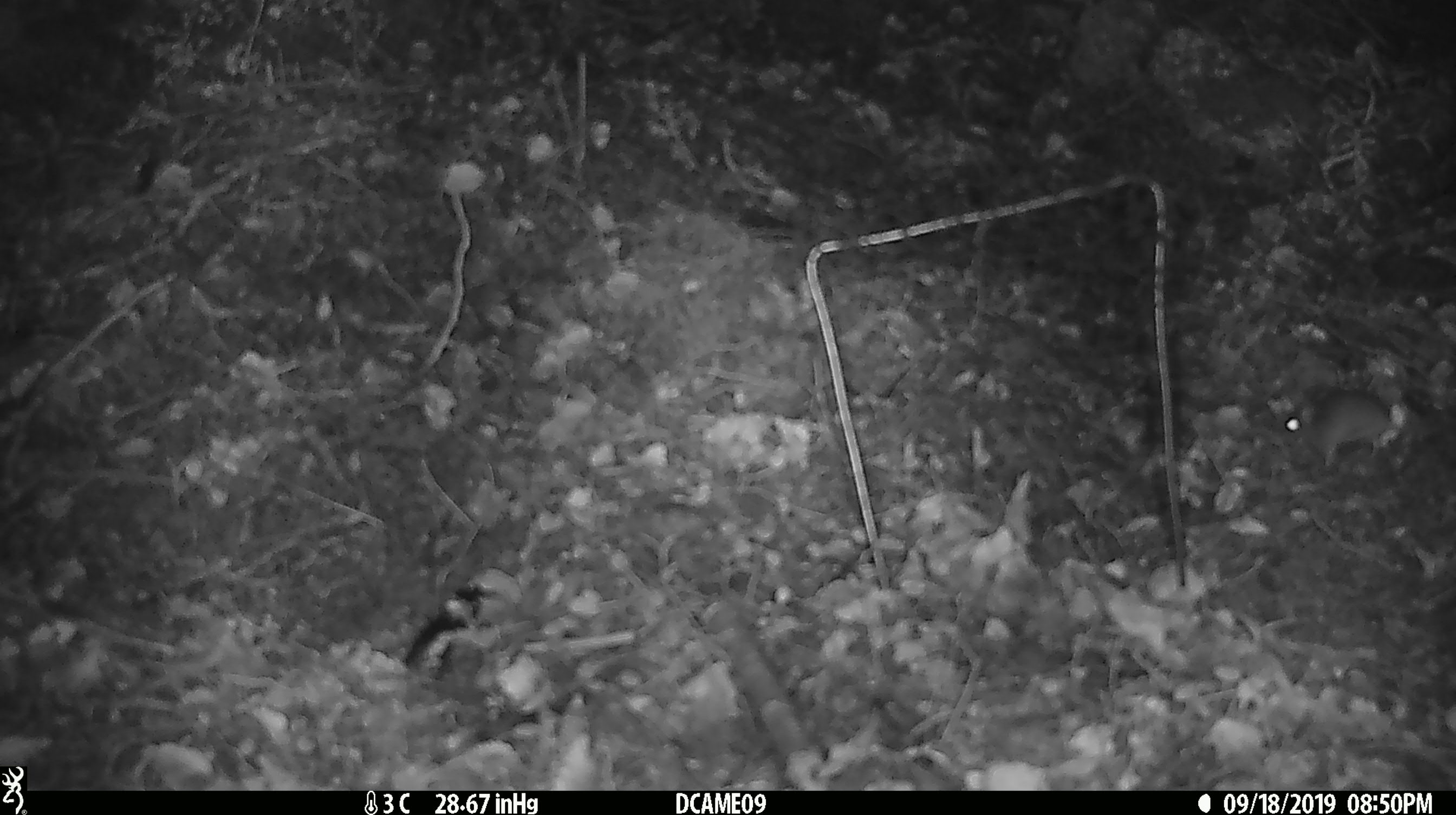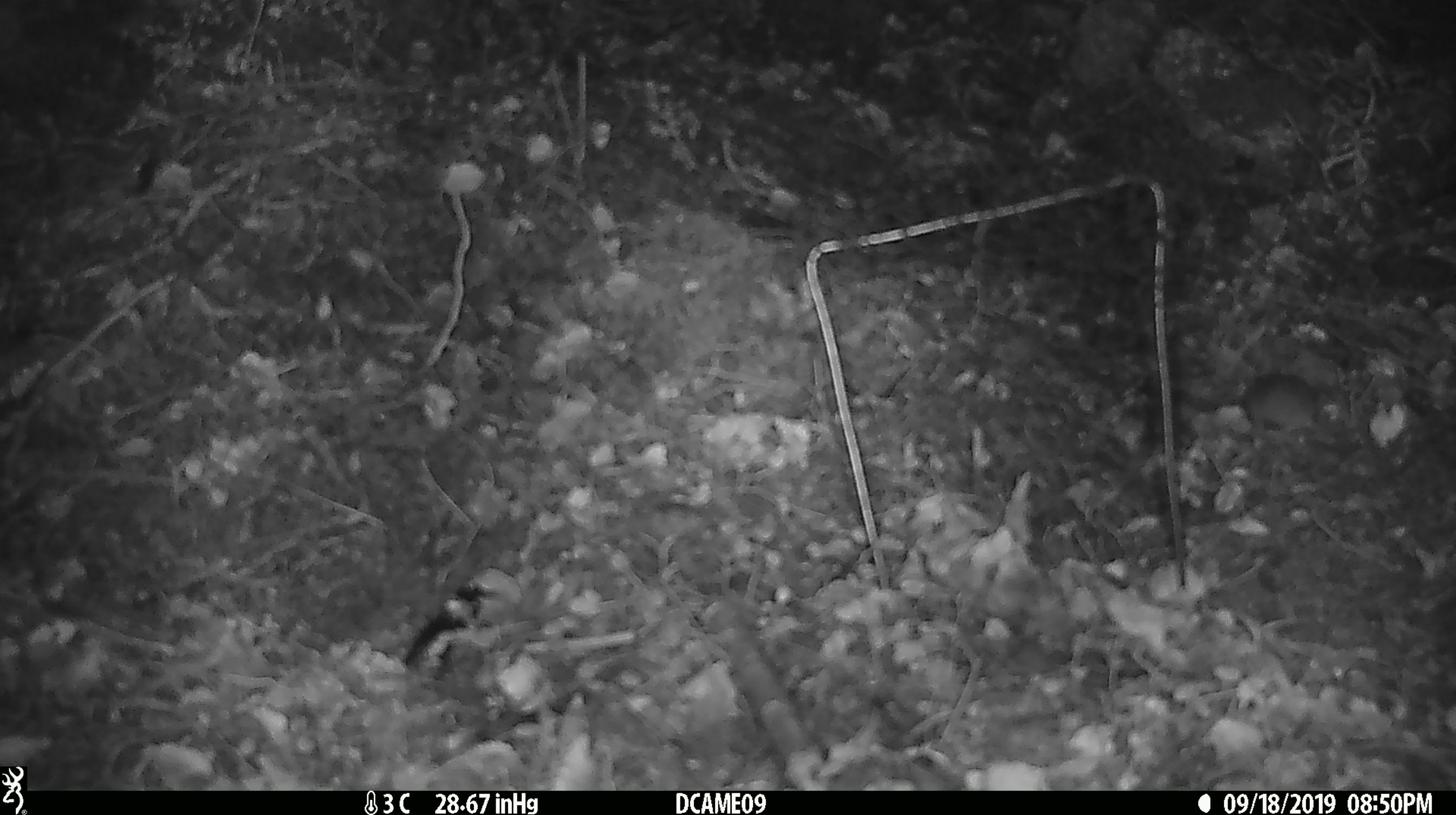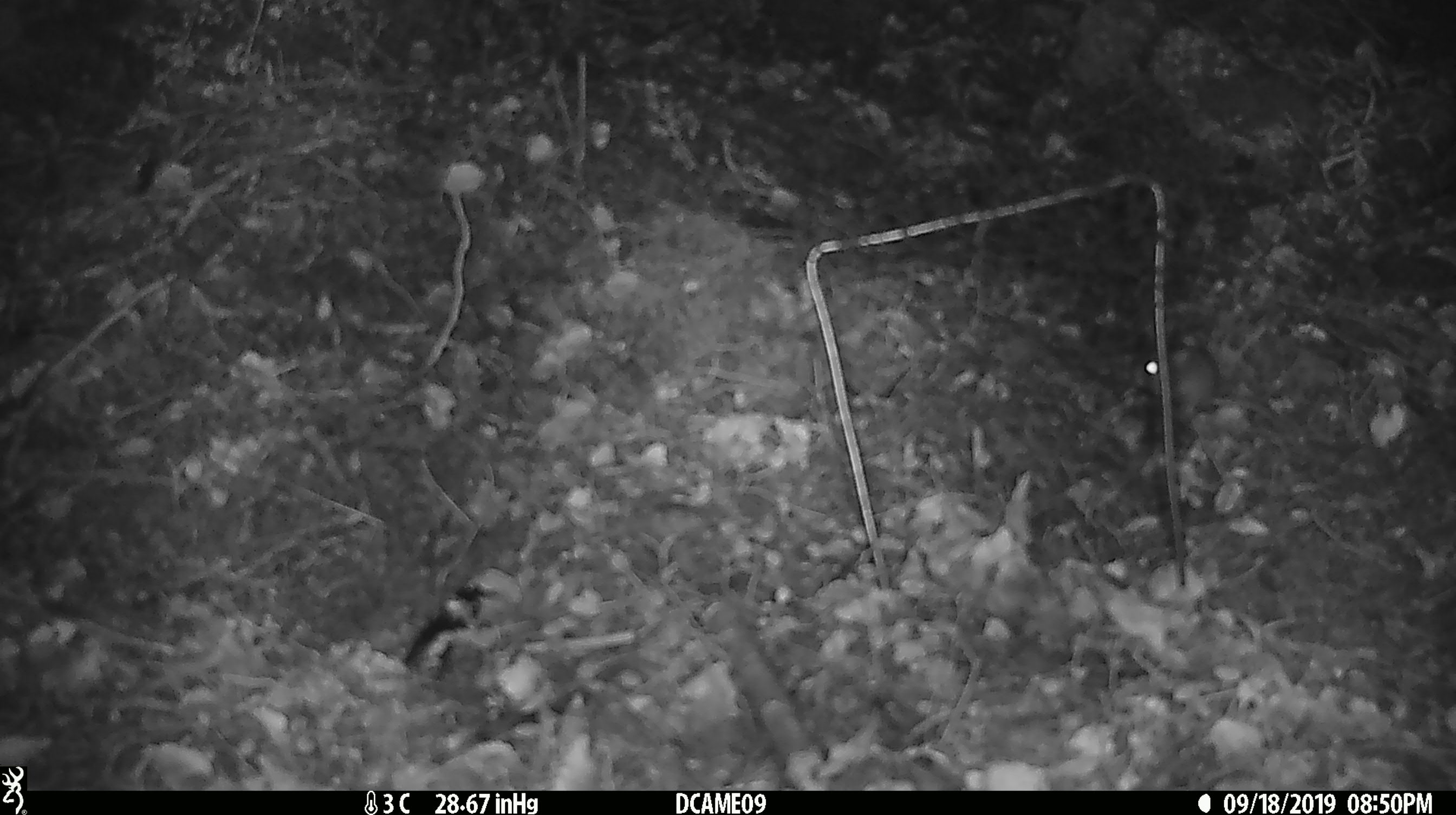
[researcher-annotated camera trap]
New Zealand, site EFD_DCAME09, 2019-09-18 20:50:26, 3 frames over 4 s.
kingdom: Animalia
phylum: Chordata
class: Mammalia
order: Rodentia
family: Muridae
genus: Mus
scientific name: Mus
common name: mouse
Mouse (Mus).